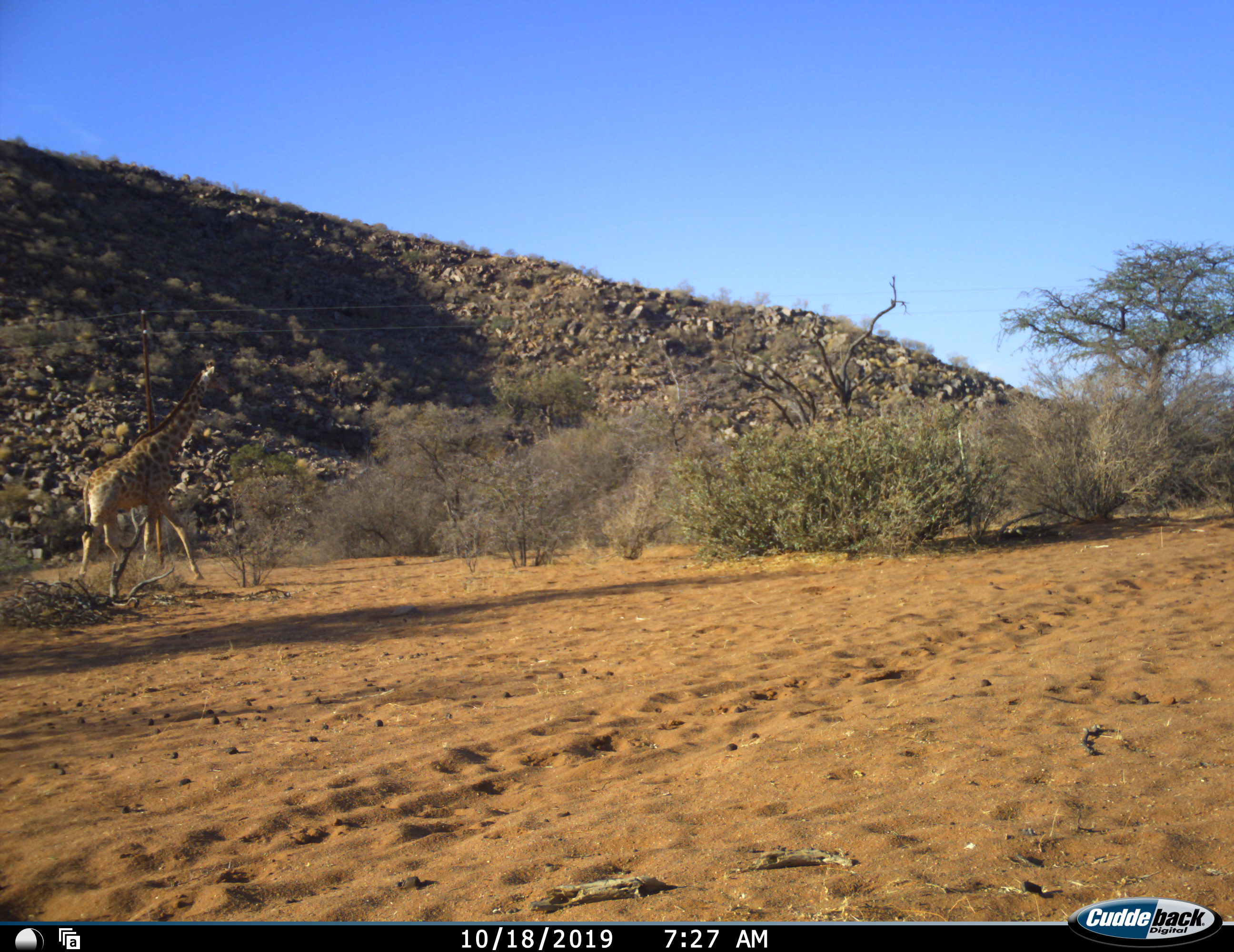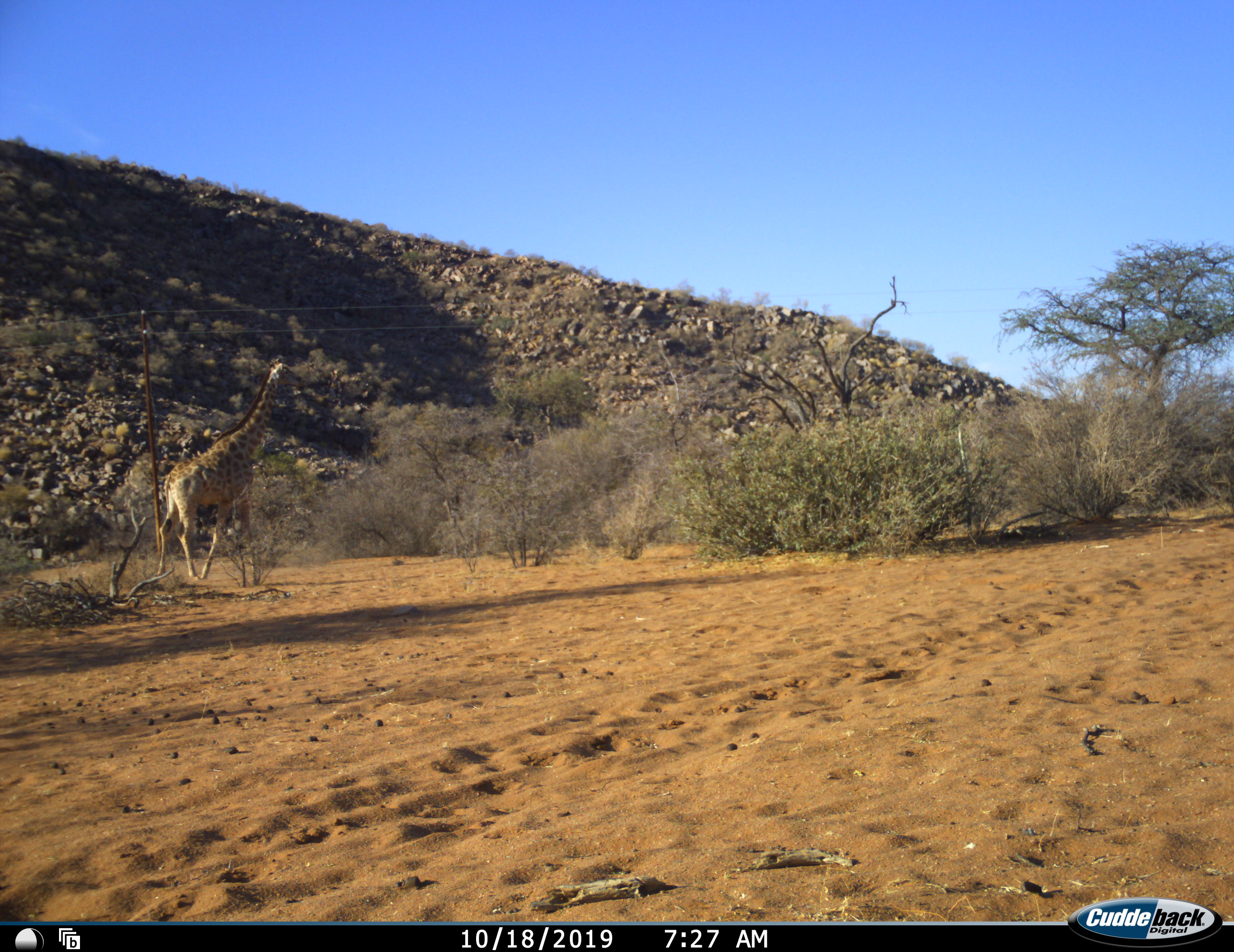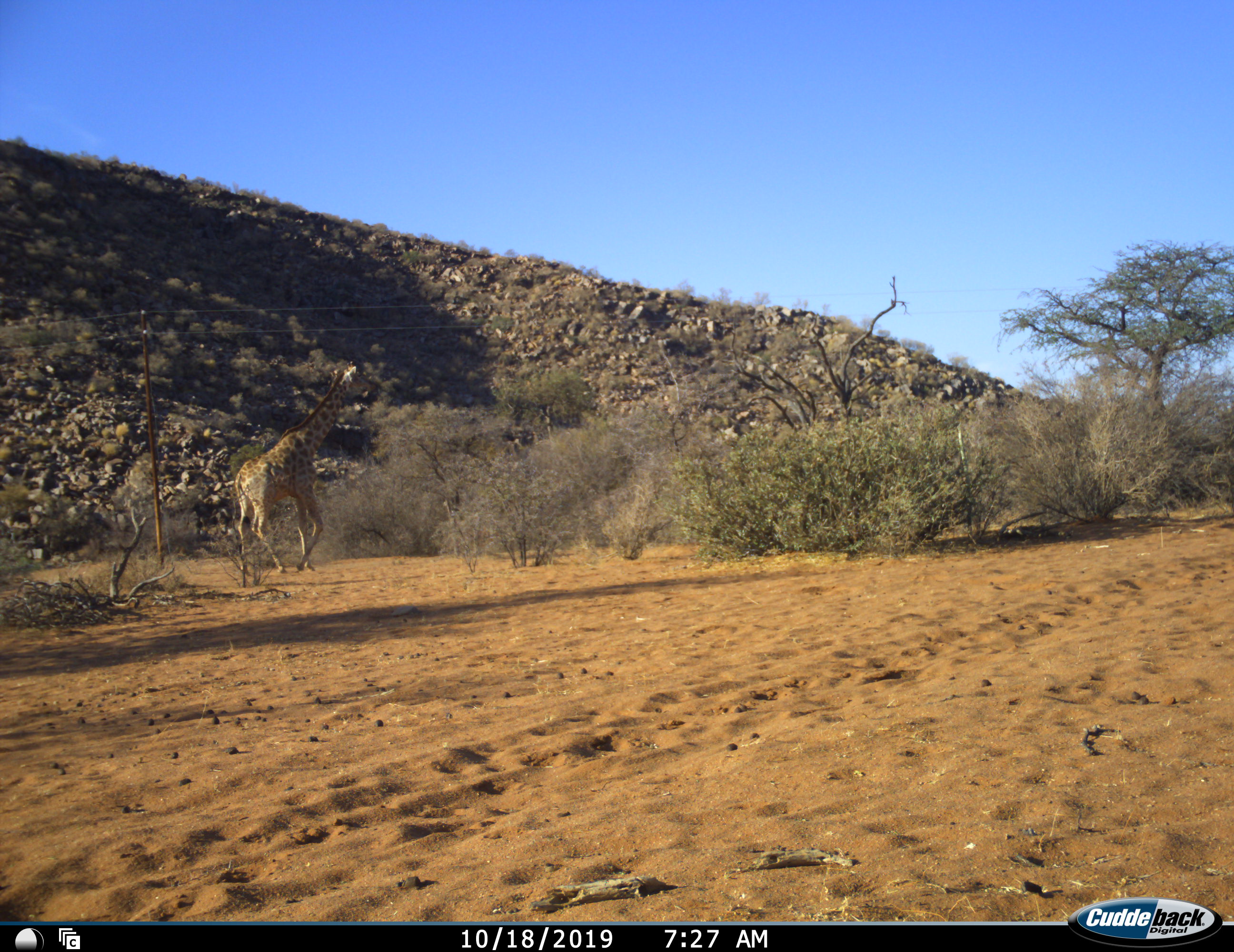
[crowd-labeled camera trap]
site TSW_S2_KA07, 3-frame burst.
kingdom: Animalia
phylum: Chordata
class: Mammalia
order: Artiodactyla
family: Giraffidae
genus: Giraffa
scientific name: Giraffa camelopardalis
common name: giraffe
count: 1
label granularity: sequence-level